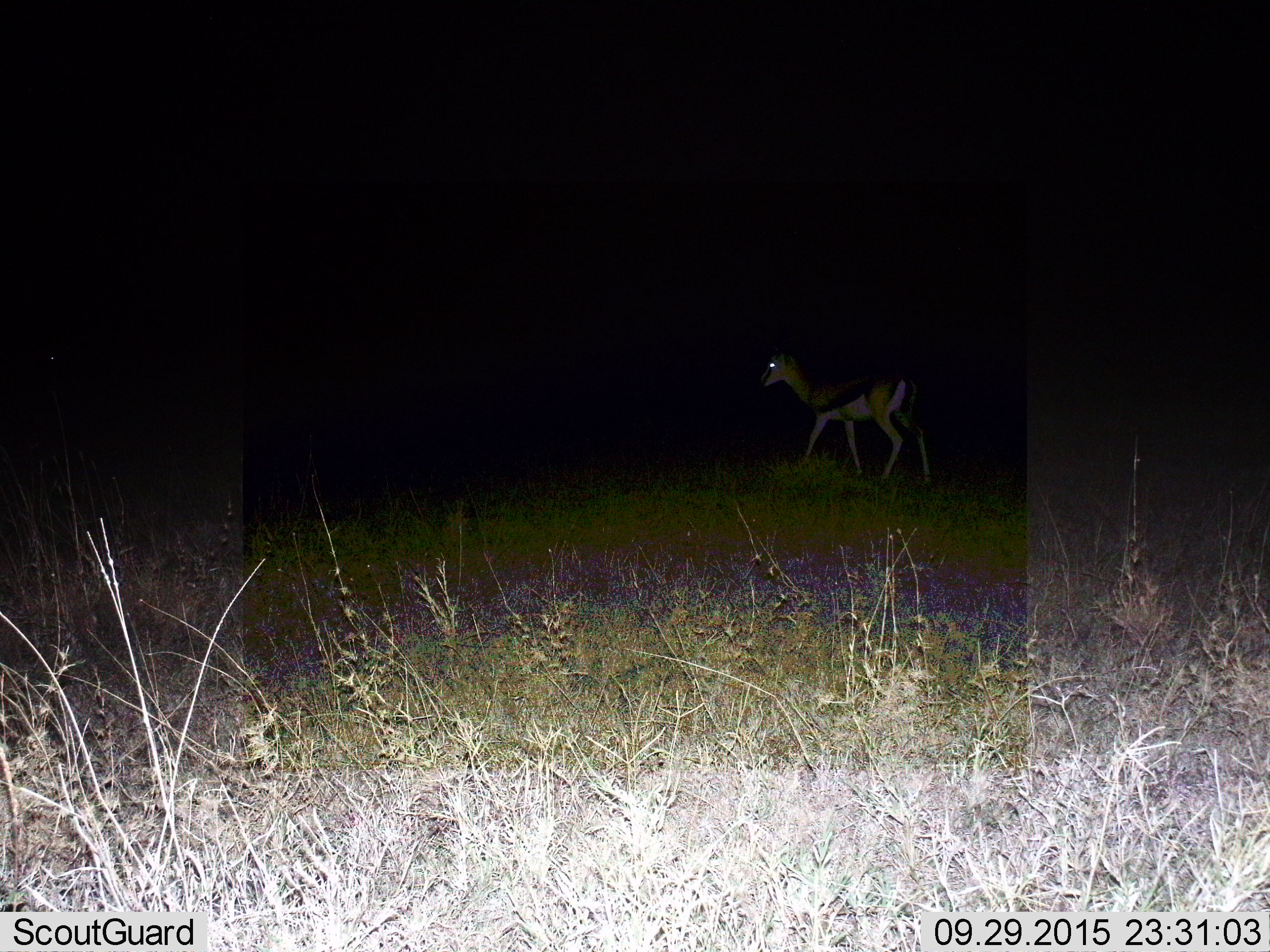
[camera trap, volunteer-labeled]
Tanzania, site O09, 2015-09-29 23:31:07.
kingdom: Animalia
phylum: Chordata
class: Mammalia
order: Artiodactyla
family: Bovidae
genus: Eudorcas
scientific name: Eudorcas thomsonii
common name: thomson's gazelle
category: gazellethomsons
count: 1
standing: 22%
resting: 0%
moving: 78%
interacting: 0%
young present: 0%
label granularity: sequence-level